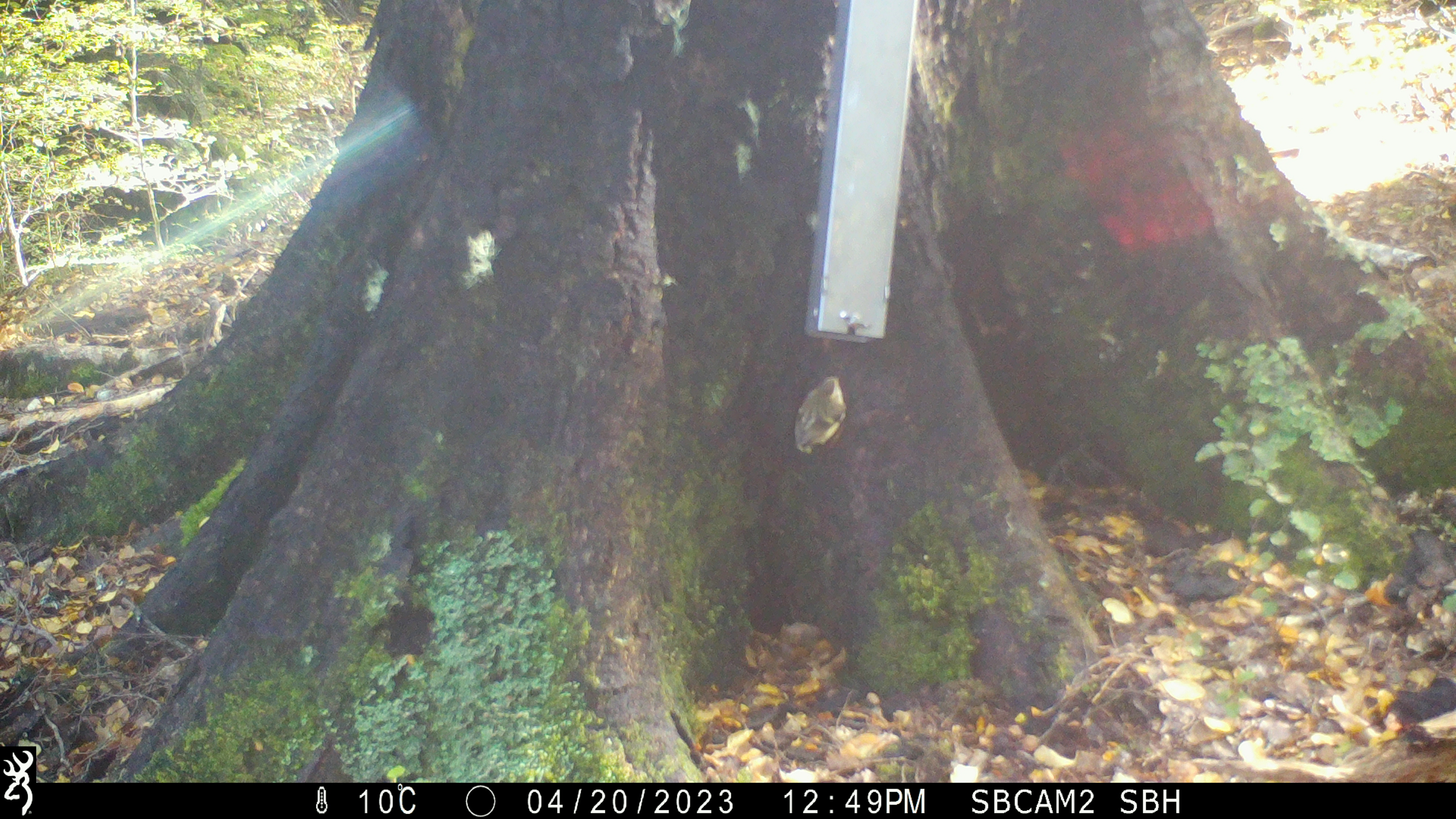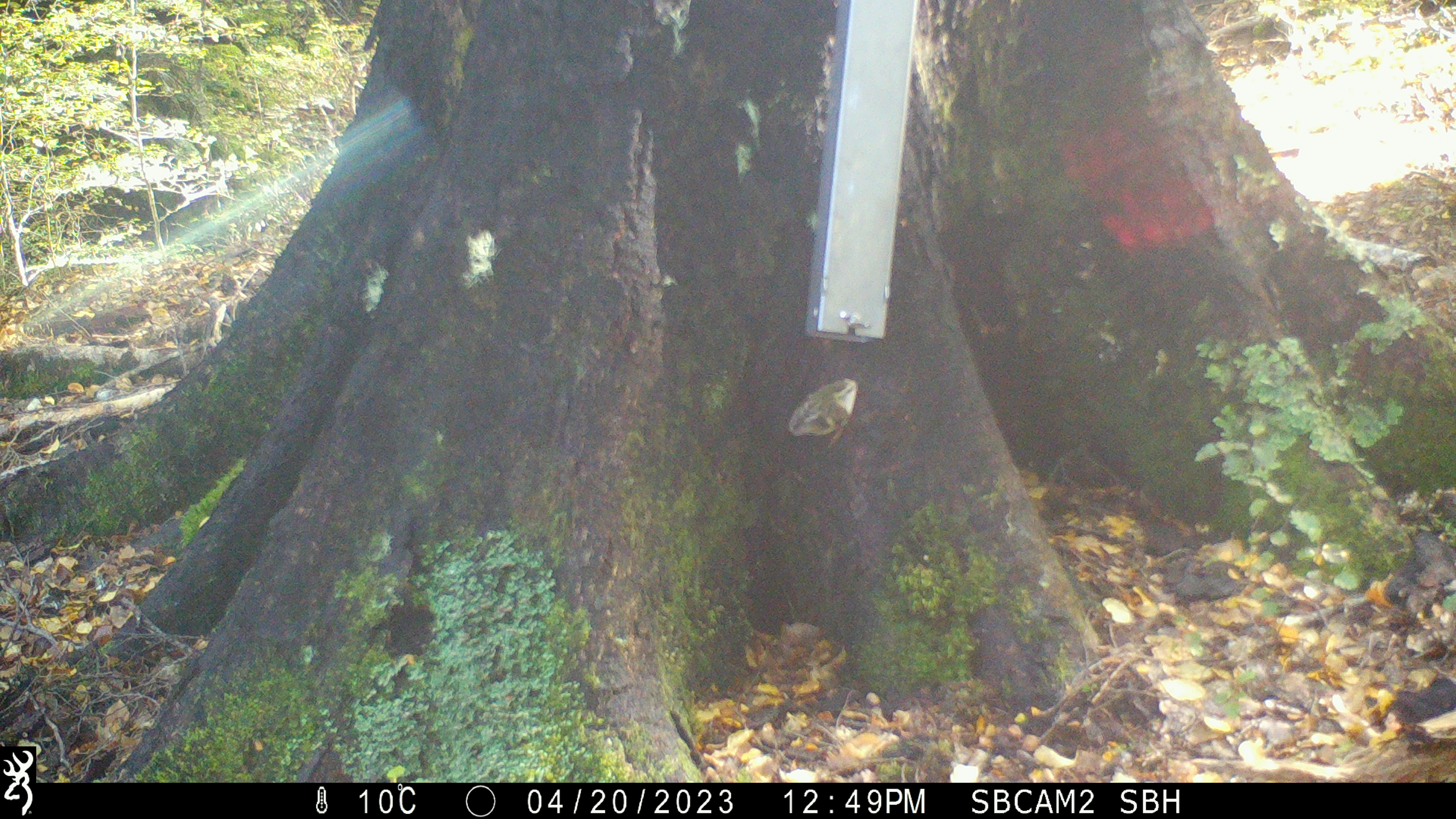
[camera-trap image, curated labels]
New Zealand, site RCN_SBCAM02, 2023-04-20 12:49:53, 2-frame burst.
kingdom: Animalia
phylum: Chordata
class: Aves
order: Passeriformes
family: Acanthisittidae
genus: Acanthisitta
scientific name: Acanthisitta chloris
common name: rifleman